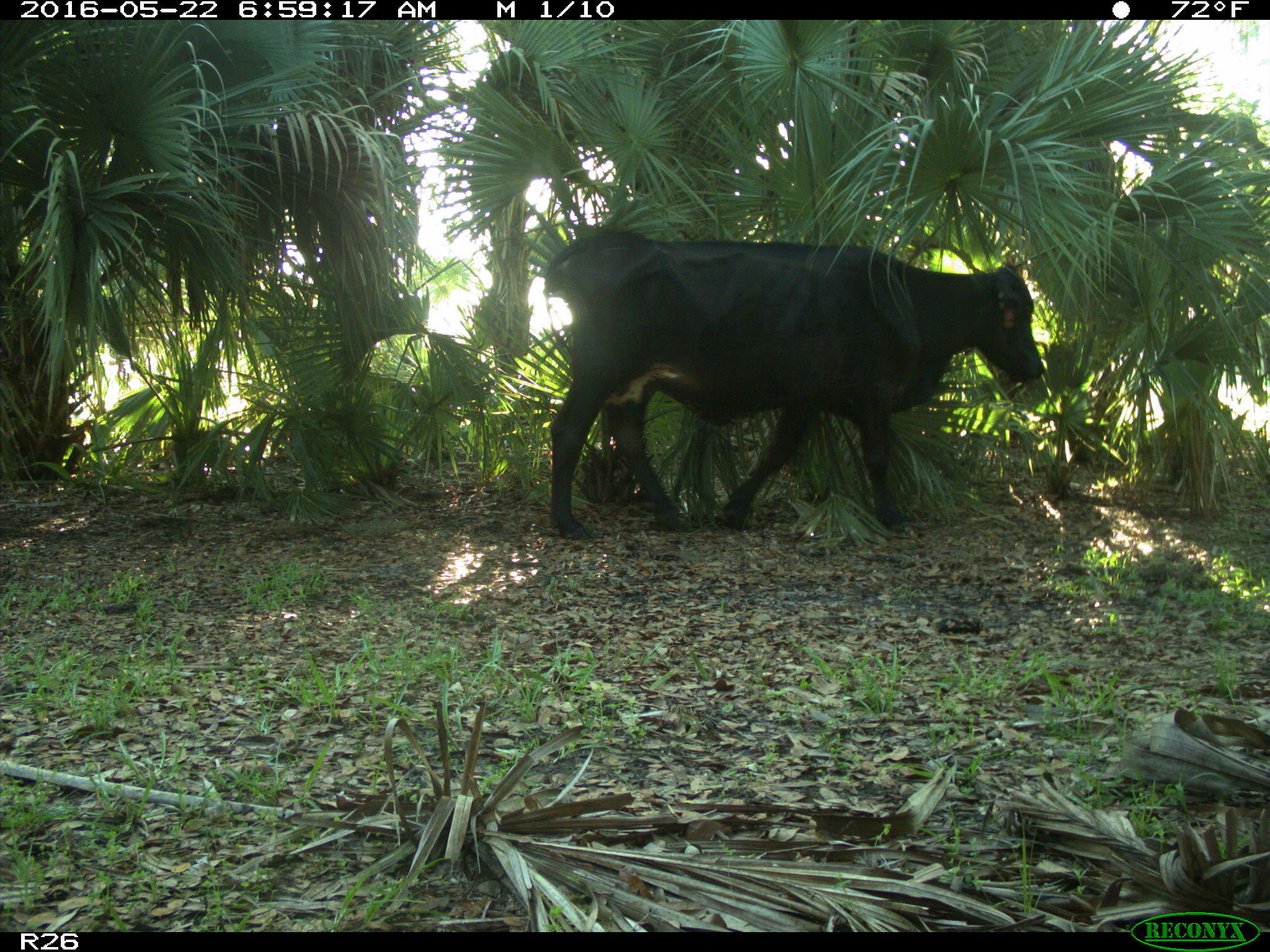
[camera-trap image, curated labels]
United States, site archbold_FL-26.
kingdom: Animalia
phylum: Chordata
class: Mammalia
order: Artiodactyla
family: Bovidae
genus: Bos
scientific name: Bos taurus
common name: domestic cow